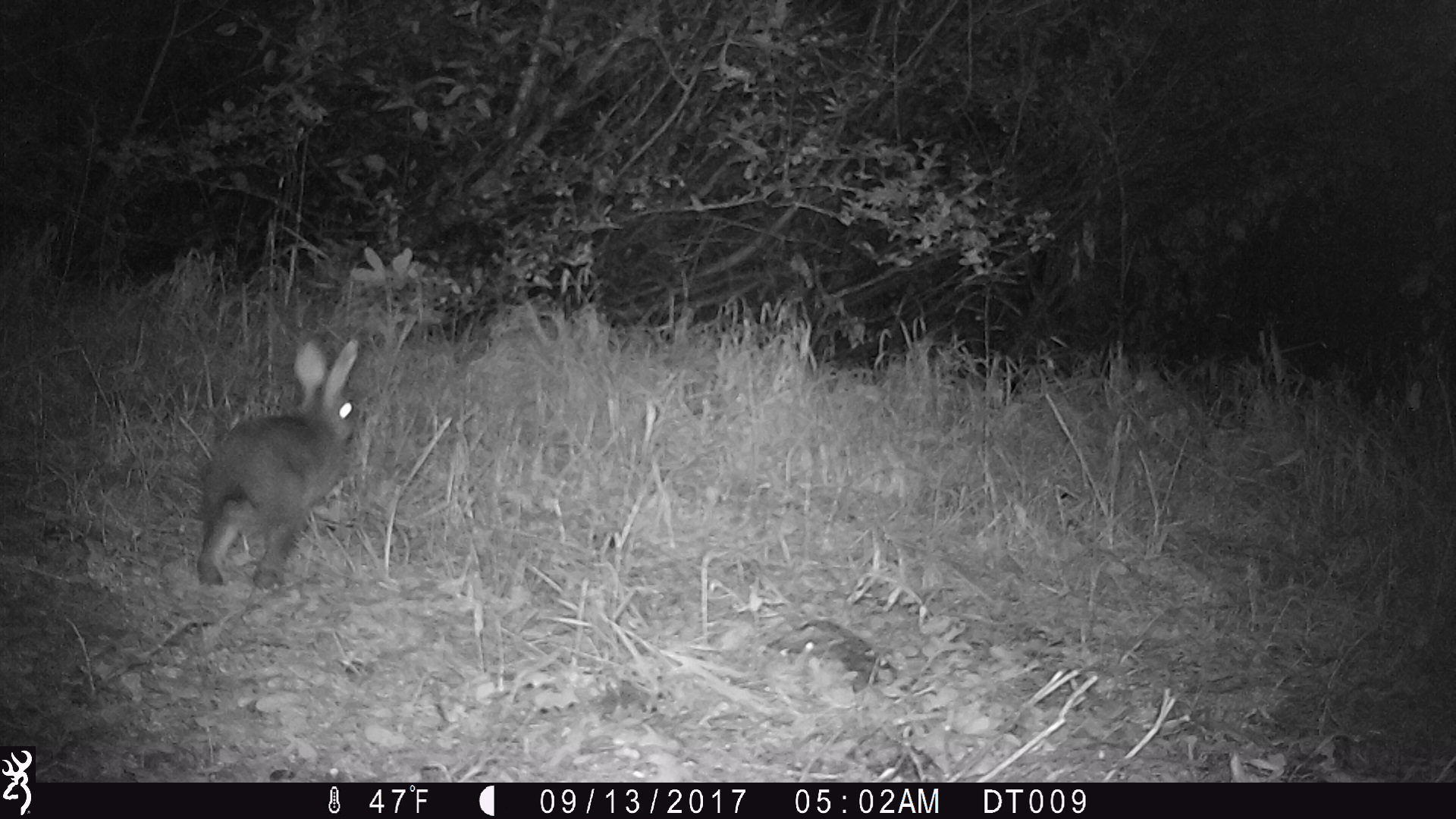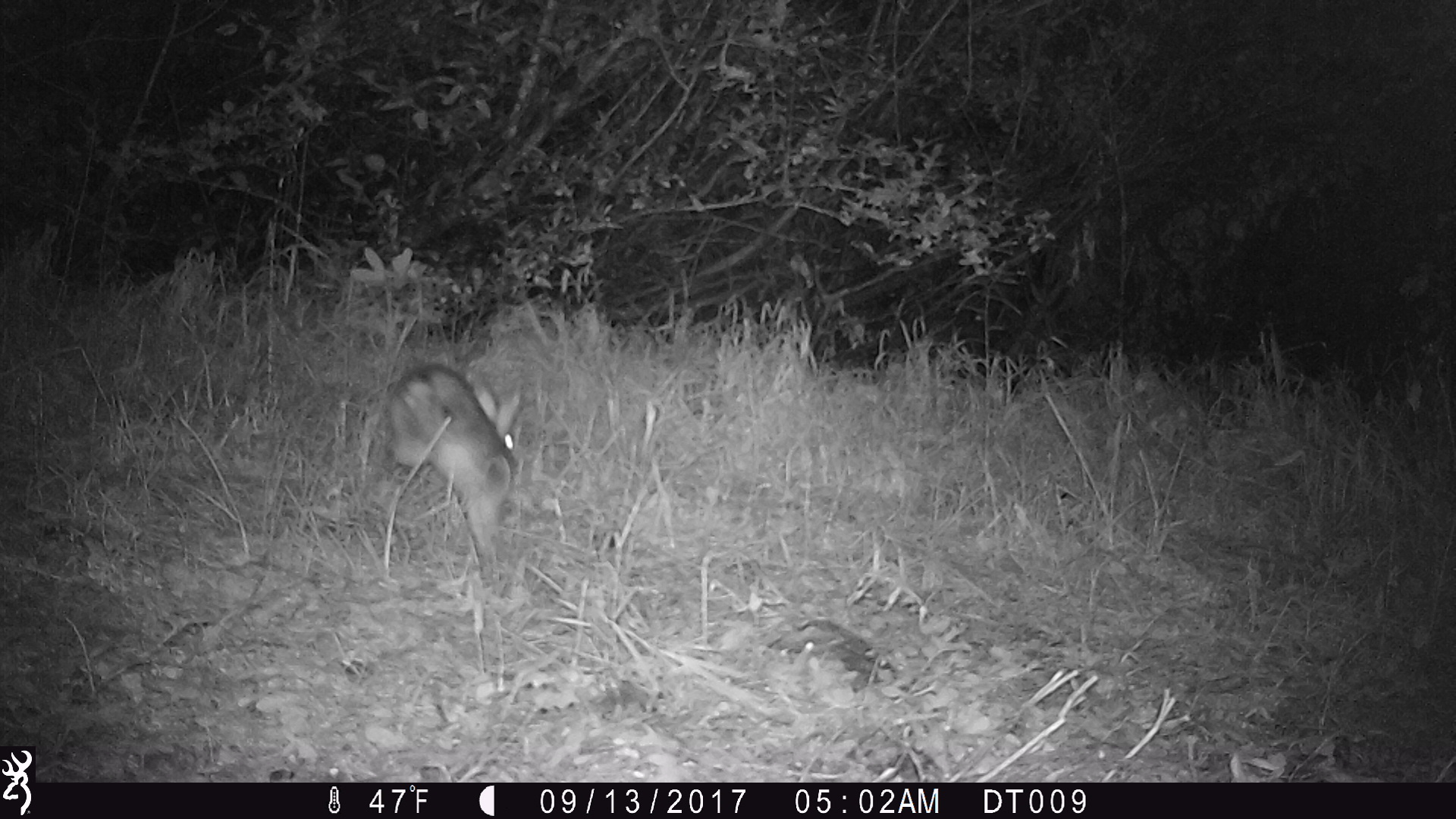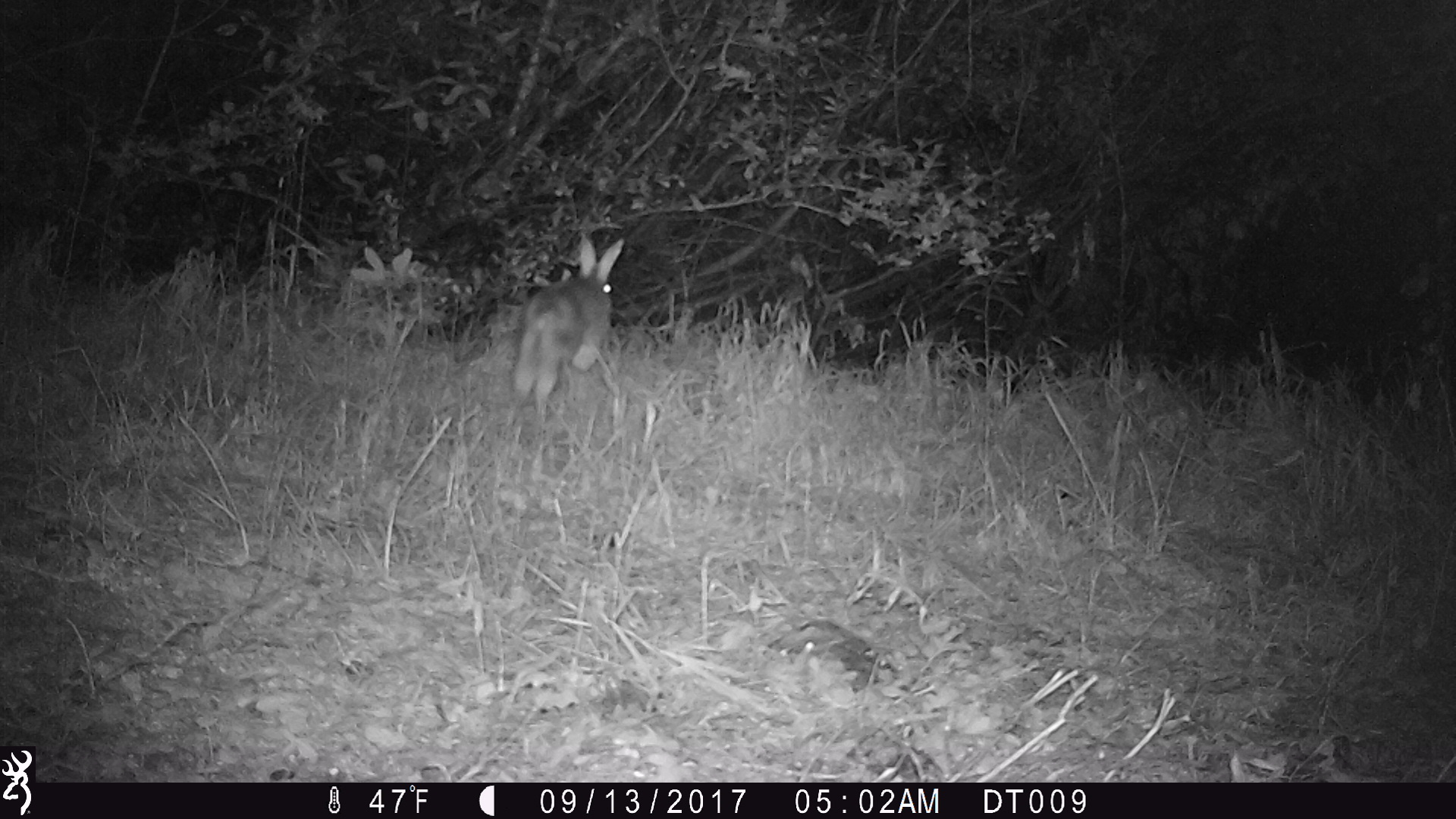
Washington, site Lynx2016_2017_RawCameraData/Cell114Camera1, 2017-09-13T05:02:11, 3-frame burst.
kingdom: Animalia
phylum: Chordata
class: Mammalia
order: Lagomorpha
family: Leporidae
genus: Lepus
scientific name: Lepus americanus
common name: snowshoe hare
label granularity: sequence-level